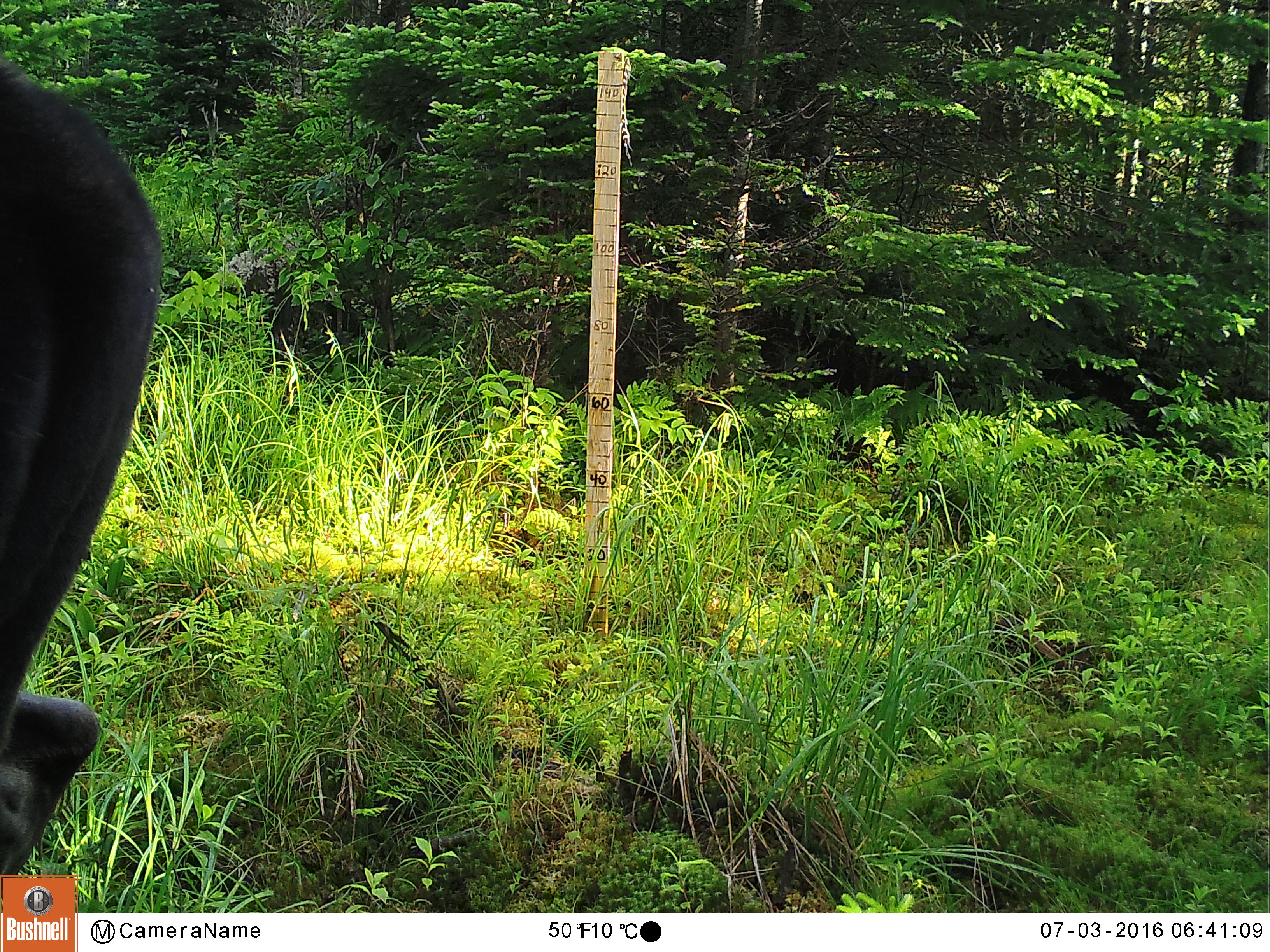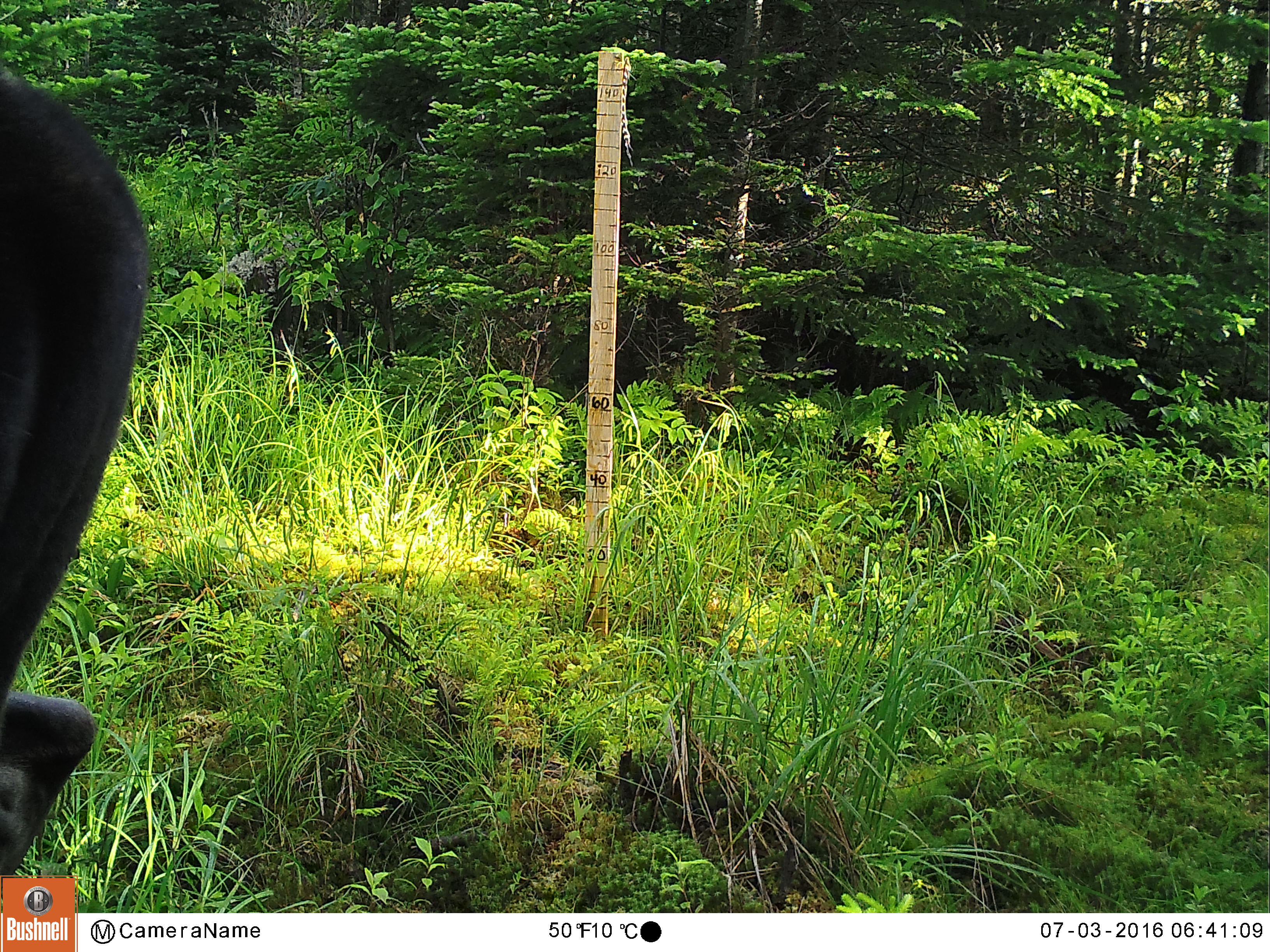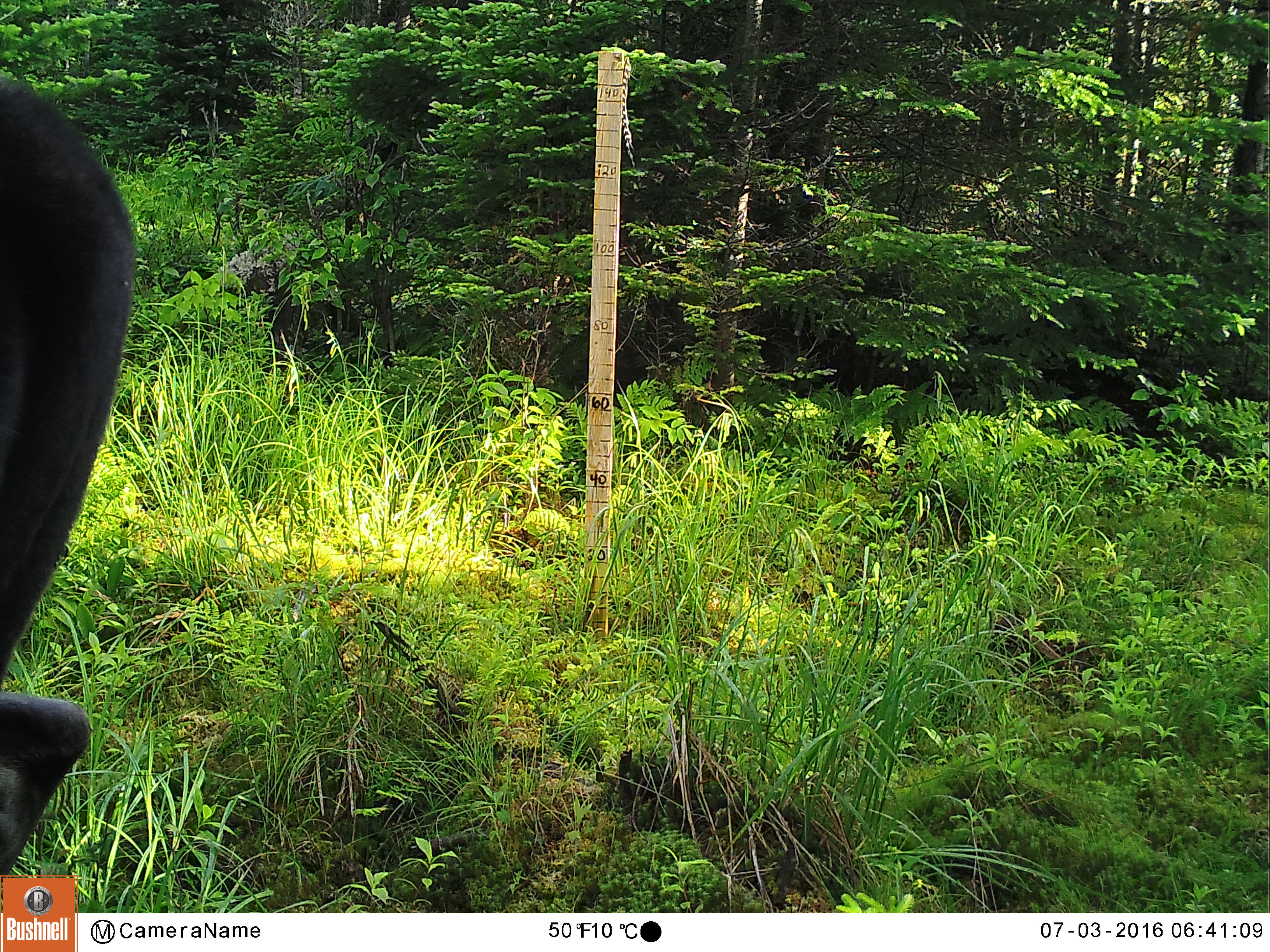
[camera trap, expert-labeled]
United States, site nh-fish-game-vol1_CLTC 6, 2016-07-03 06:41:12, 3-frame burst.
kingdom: Animalia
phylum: Chordata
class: Mammalia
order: Artiodactyla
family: Cervidae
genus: Alces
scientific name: Alces alces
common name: moose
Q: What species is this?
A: Moose (Alces alces).